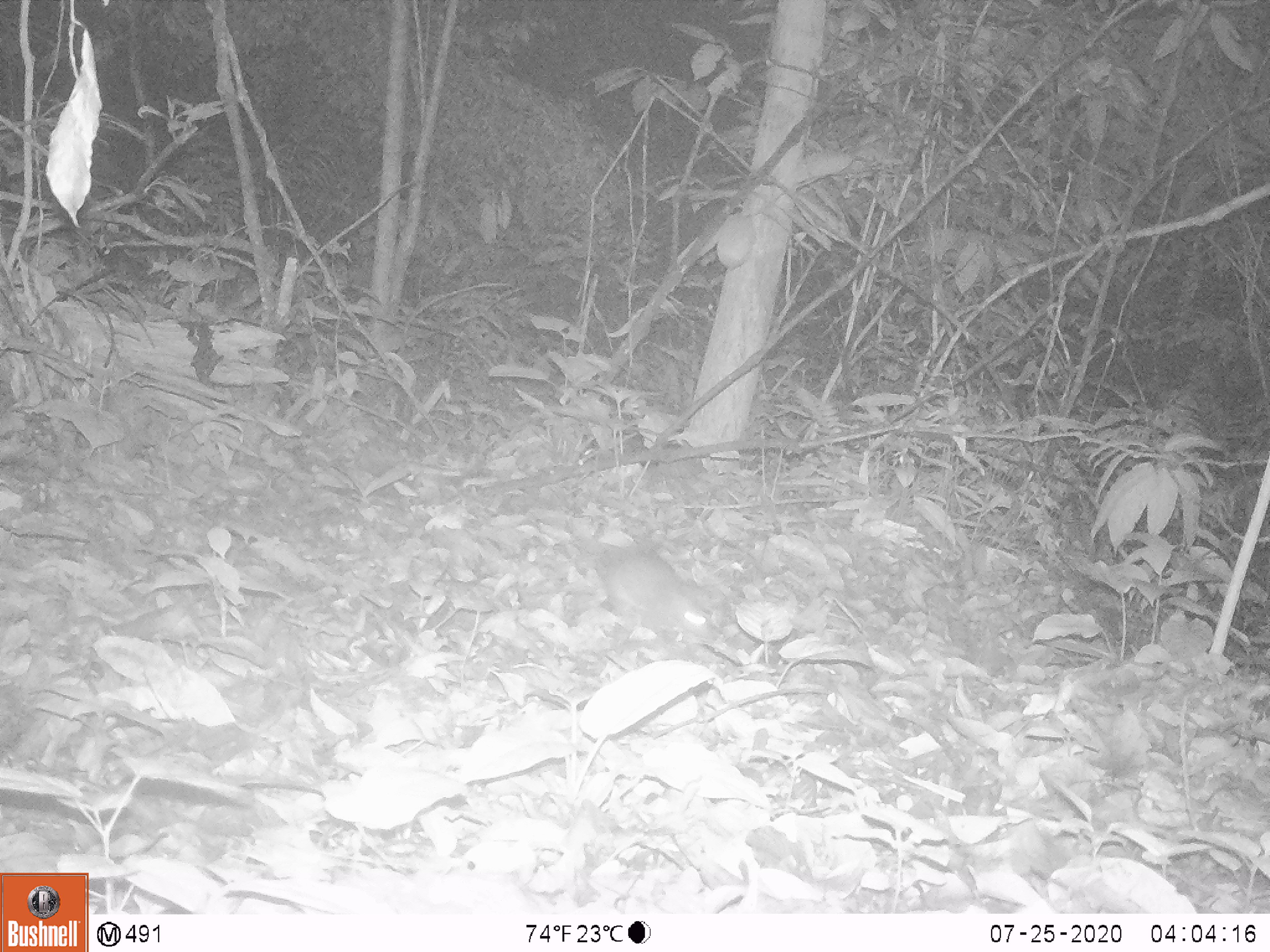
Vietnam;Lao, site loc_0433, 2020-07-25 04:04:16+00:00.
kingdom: Animalia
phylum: Chordata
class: Mammalia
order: Rodentia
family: Muridae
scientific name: Muridae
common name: old-world mice and rats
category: unidentified murid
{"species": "unidentified murid (old-world mice and rats) (Muridae)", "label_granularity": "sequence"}